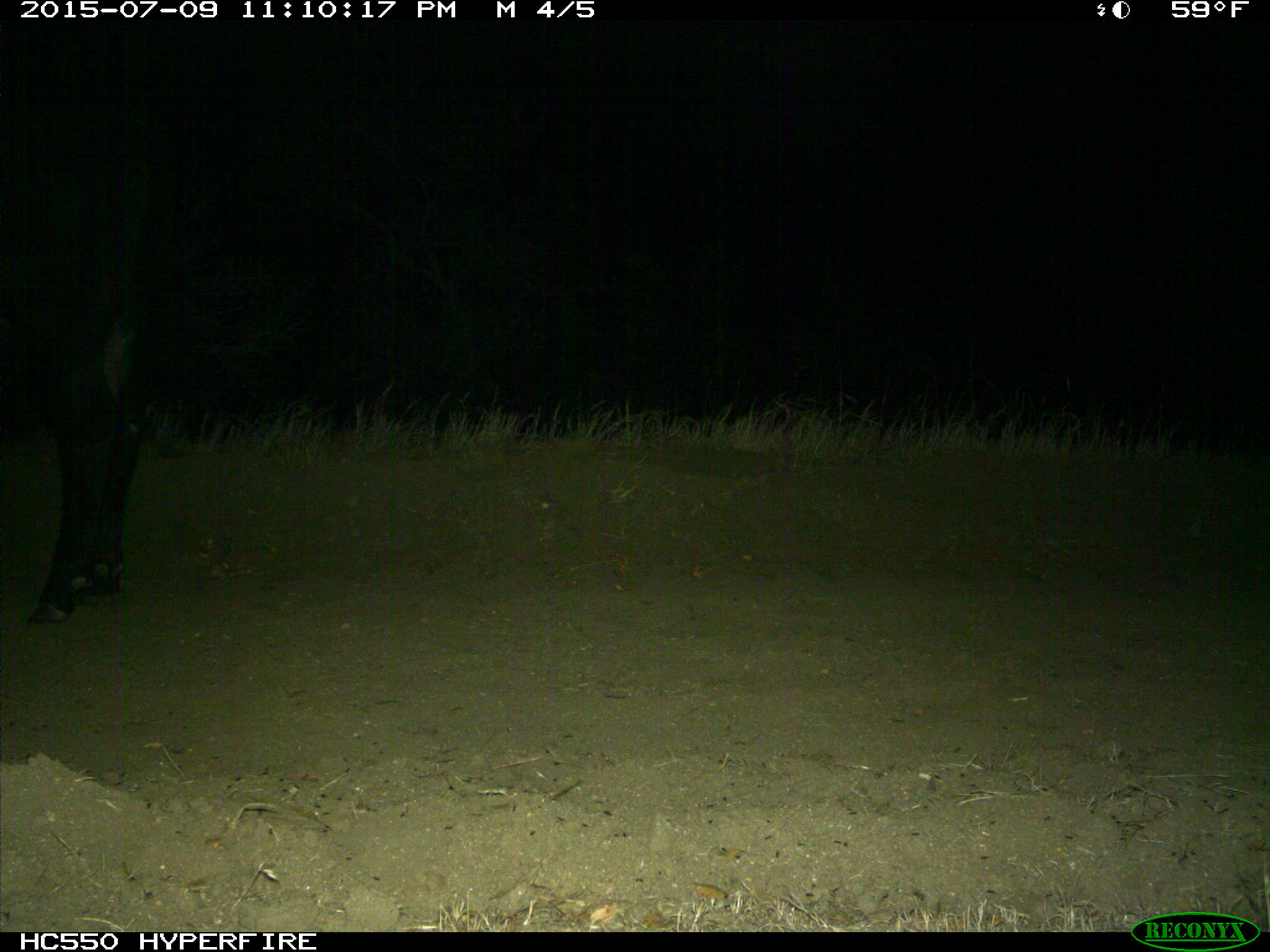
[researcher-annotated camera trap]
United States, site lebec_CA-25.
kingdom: Animalia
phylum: Chordata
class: Mammalia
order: Artiodactyla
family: Bovidae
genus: Bos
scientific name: Bos taurus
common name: domestic cow